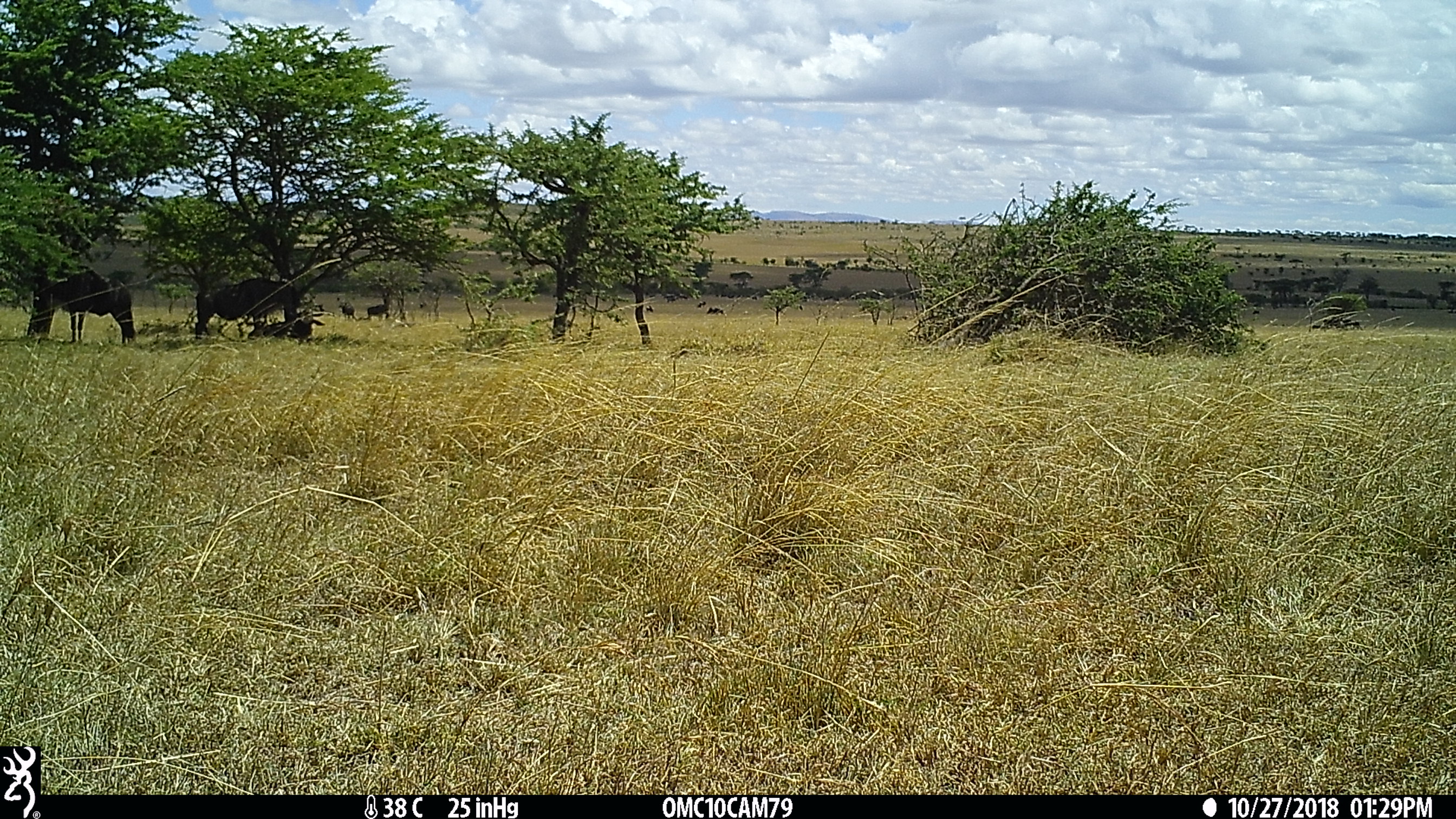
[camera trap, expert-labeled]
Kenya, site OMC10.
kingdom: Animalia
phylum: Chordata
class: Mammalia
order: Artiodactyla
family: Bovidae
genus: Connochaetes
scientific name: Connochaetes taurinus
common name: blue wildebeest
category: wildebeest